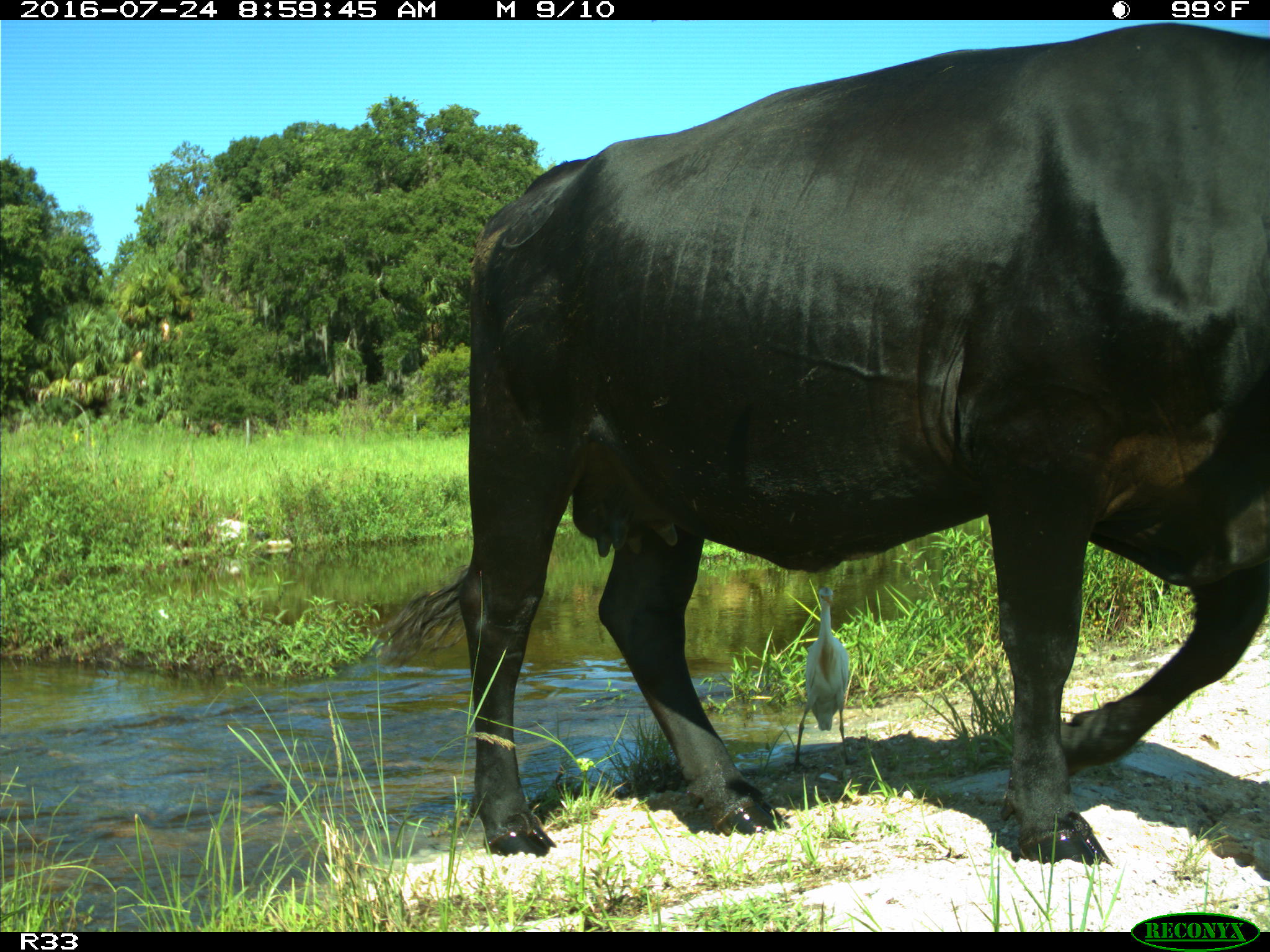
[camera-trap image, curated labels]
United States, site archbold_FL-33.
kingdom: Animalia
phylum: Chordata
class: Mammalia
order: Artiodactyla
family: Bovidae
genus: Bos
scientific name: Bos taurus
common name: domestic cow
Bos taurus (domestic cow).